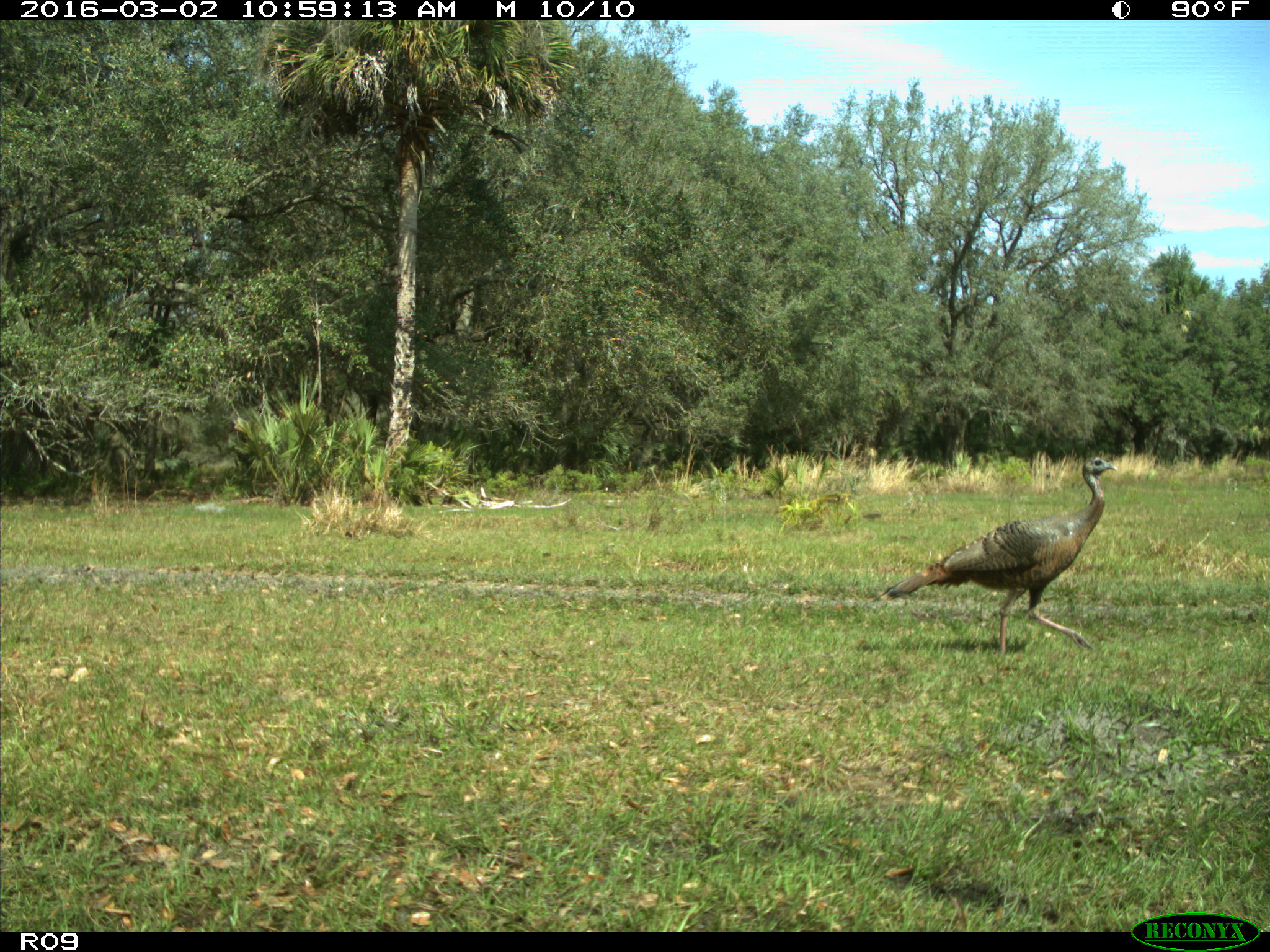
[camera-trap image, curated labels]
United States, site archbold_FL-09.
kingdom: Animalia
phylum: Chordata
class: Aves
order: Galliformes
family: Phasianidae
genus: Meleagris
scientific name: Meleagris gallopavo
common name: wild turkey